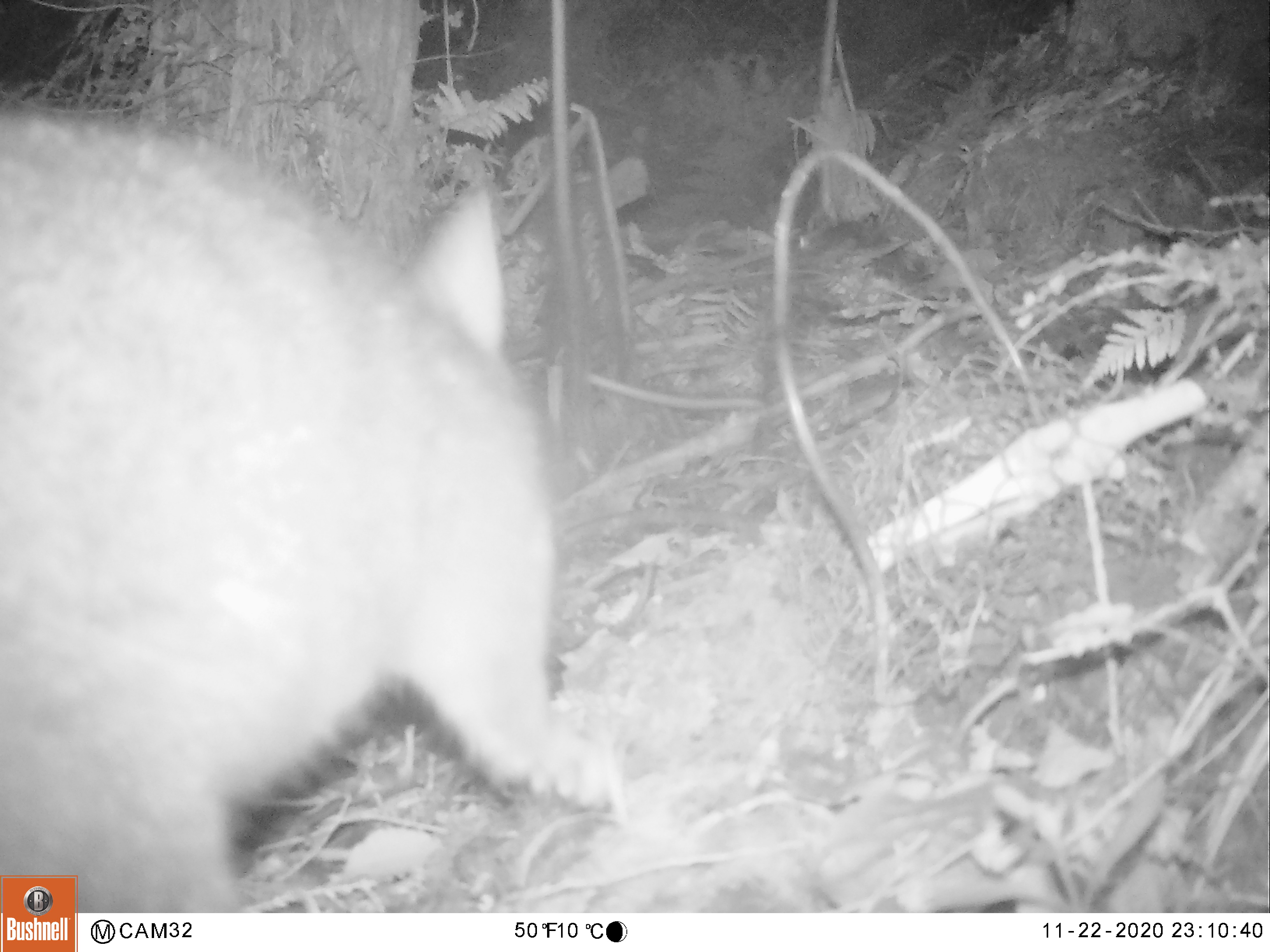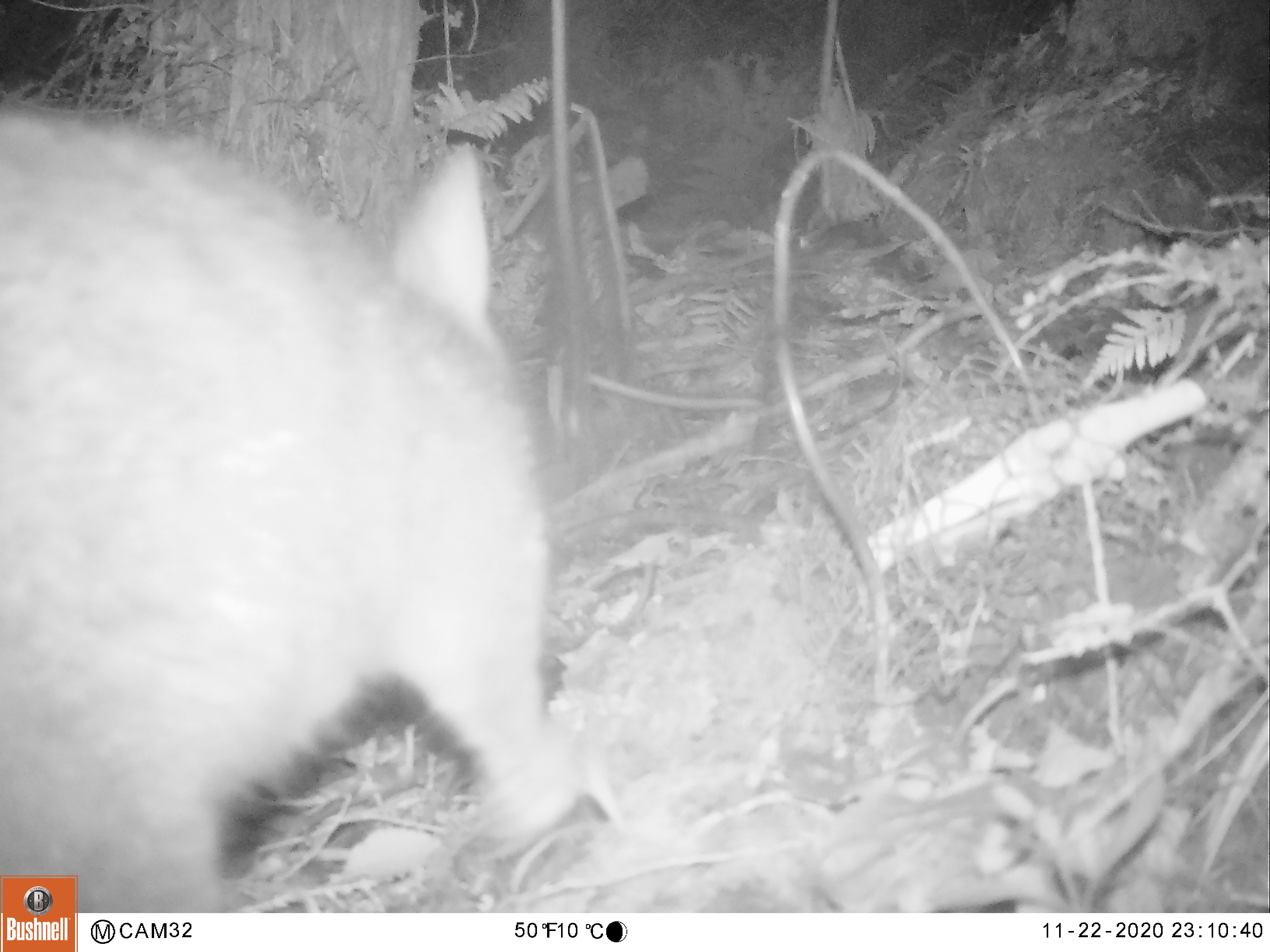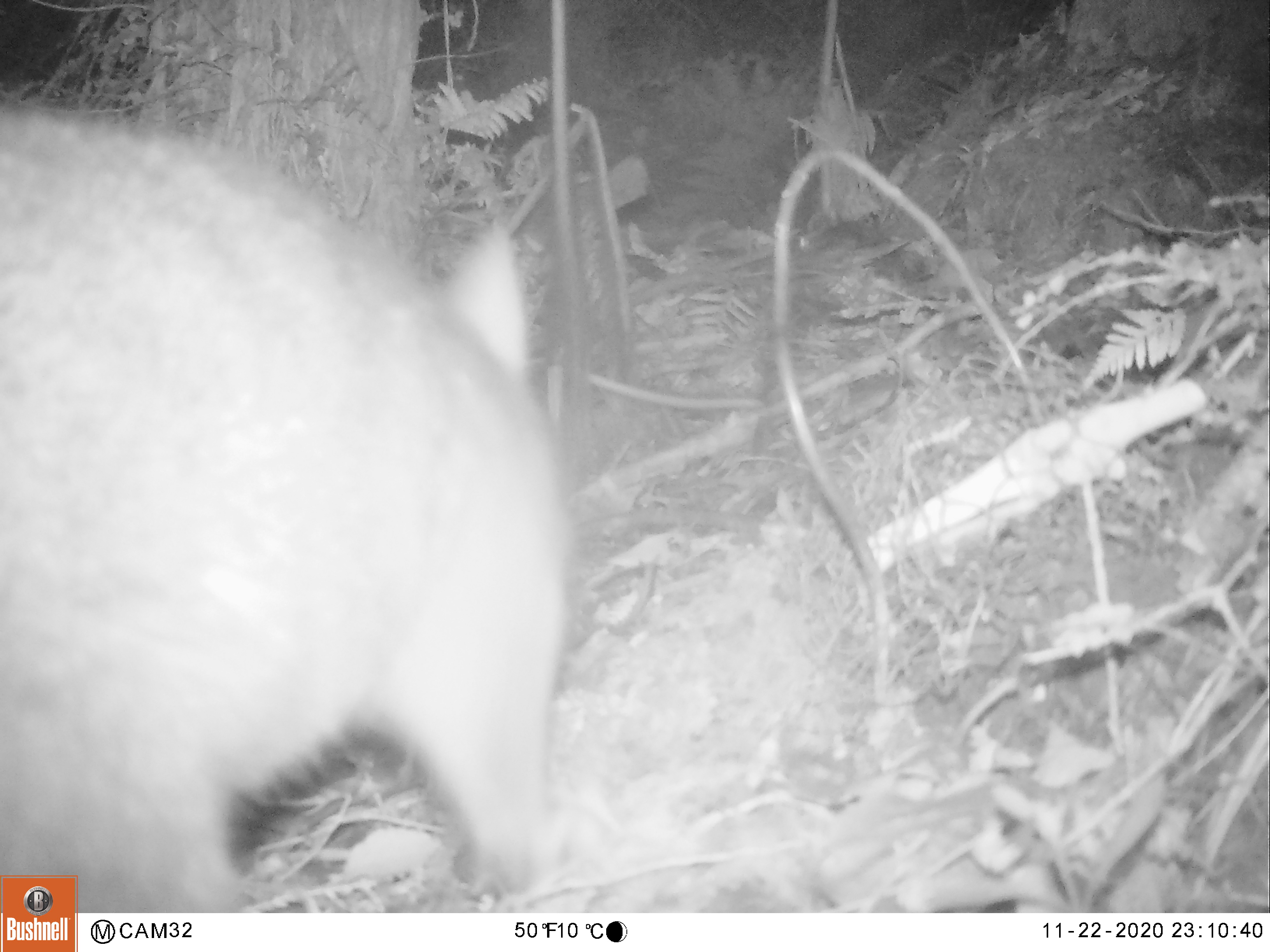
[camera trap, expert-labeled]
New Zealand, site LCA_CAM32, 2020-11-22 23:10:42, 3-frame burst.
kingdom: Animalia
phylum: Chordata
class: Mammalia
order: Diprotodontia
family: Phalangeridae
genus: Trichosurus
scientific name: Trichosurus vulpecula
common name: common brushtail possum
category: possum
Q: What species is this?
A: Possum (common brushtail possum) (Trichosurus vulpecula).